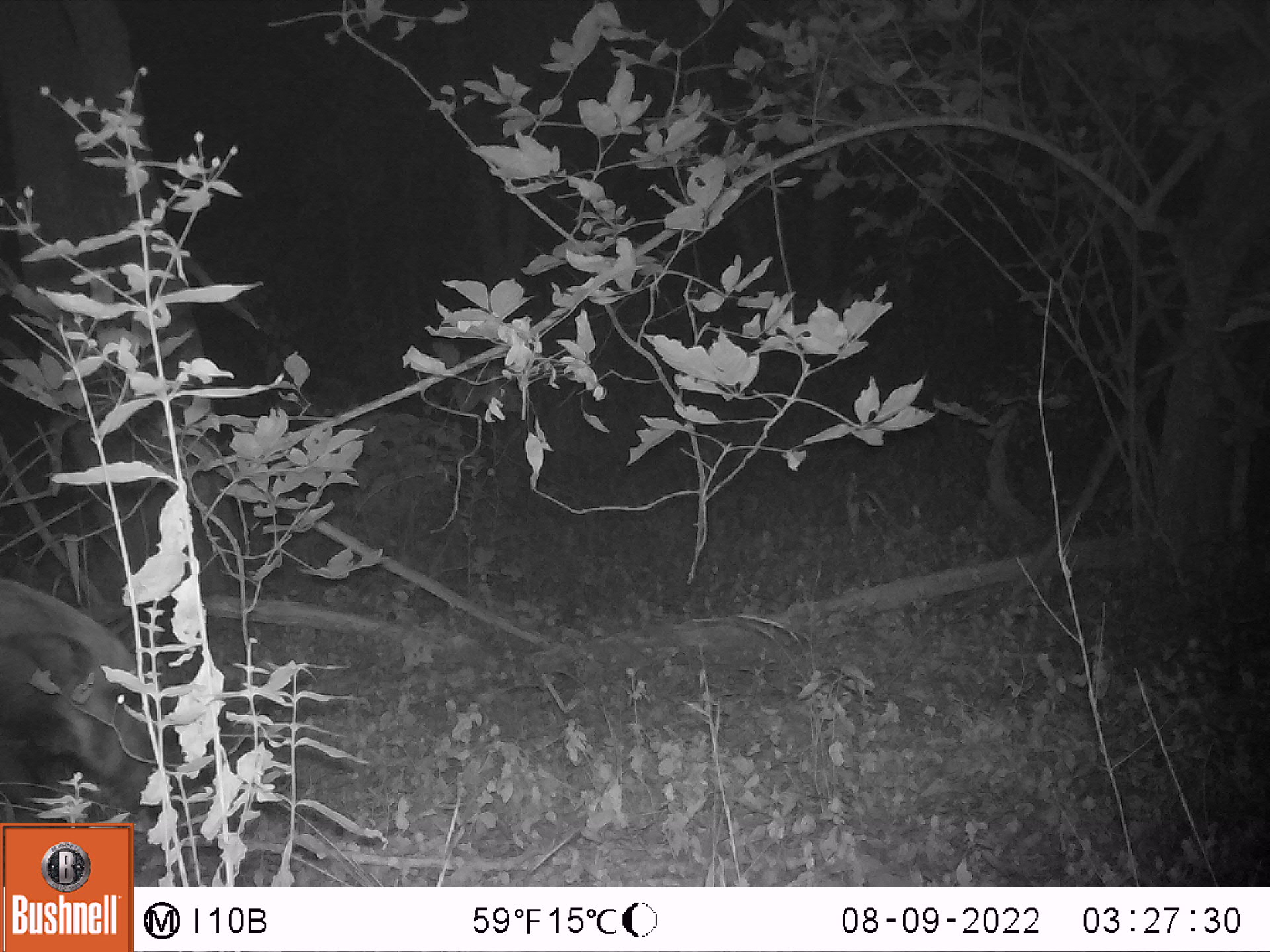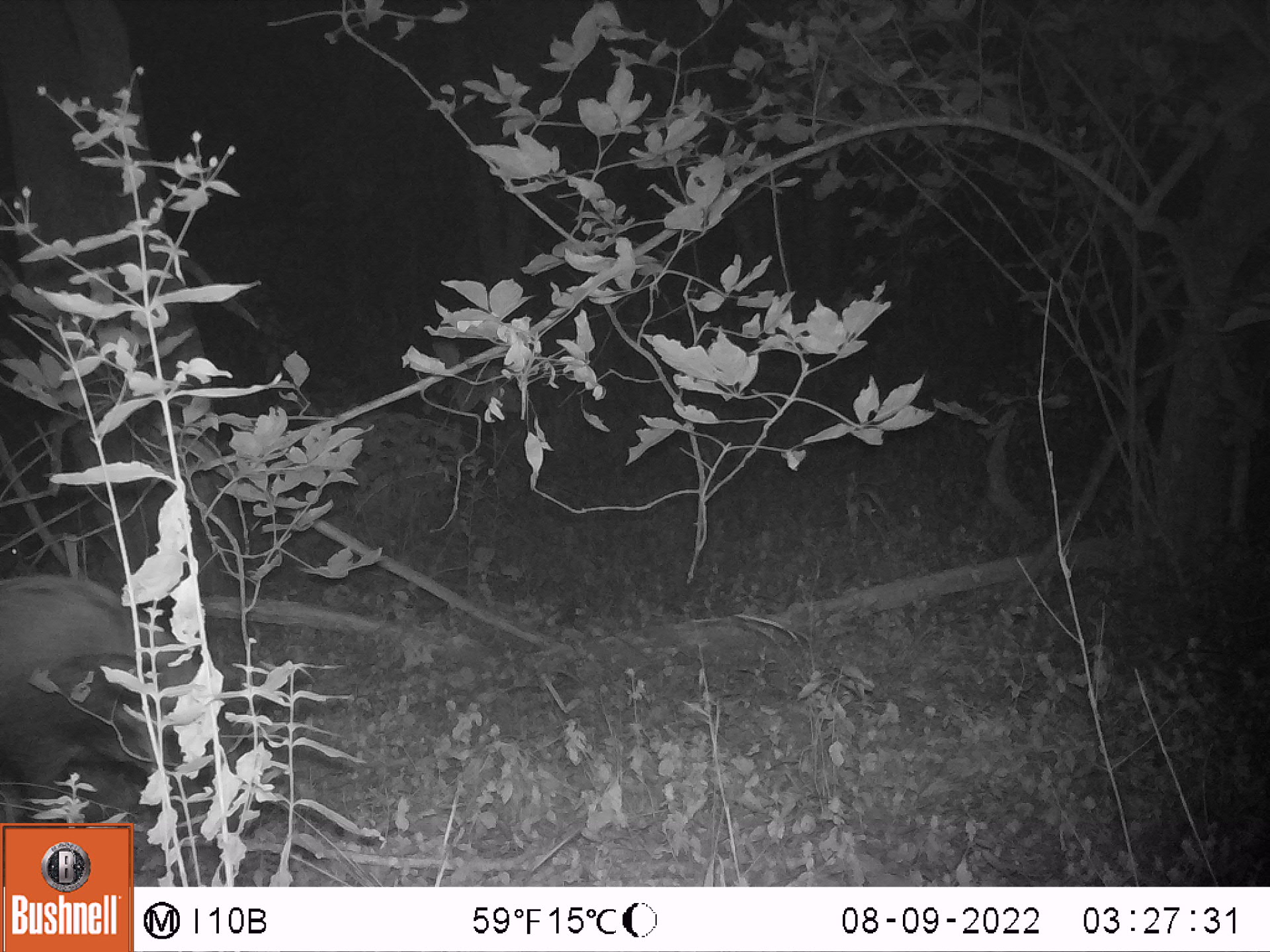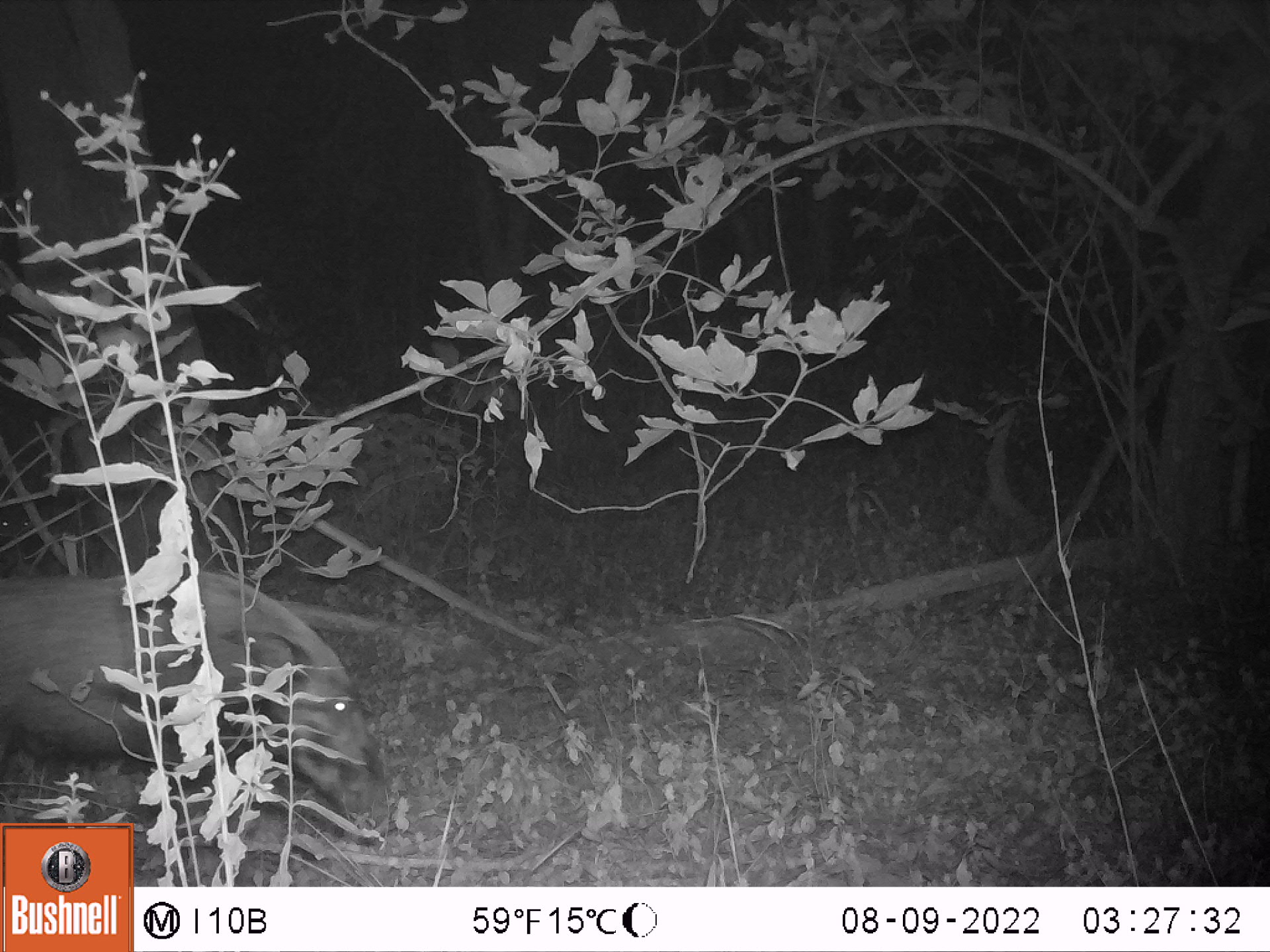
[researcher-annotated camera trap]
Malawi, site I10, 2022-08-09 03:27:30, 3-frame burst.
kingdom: Animalia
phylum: Chordata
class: Mammalia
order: Artiodactyla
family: Suidae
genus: Potamochoerus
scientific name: Potamochoerus larvatus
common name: bushpig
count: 1